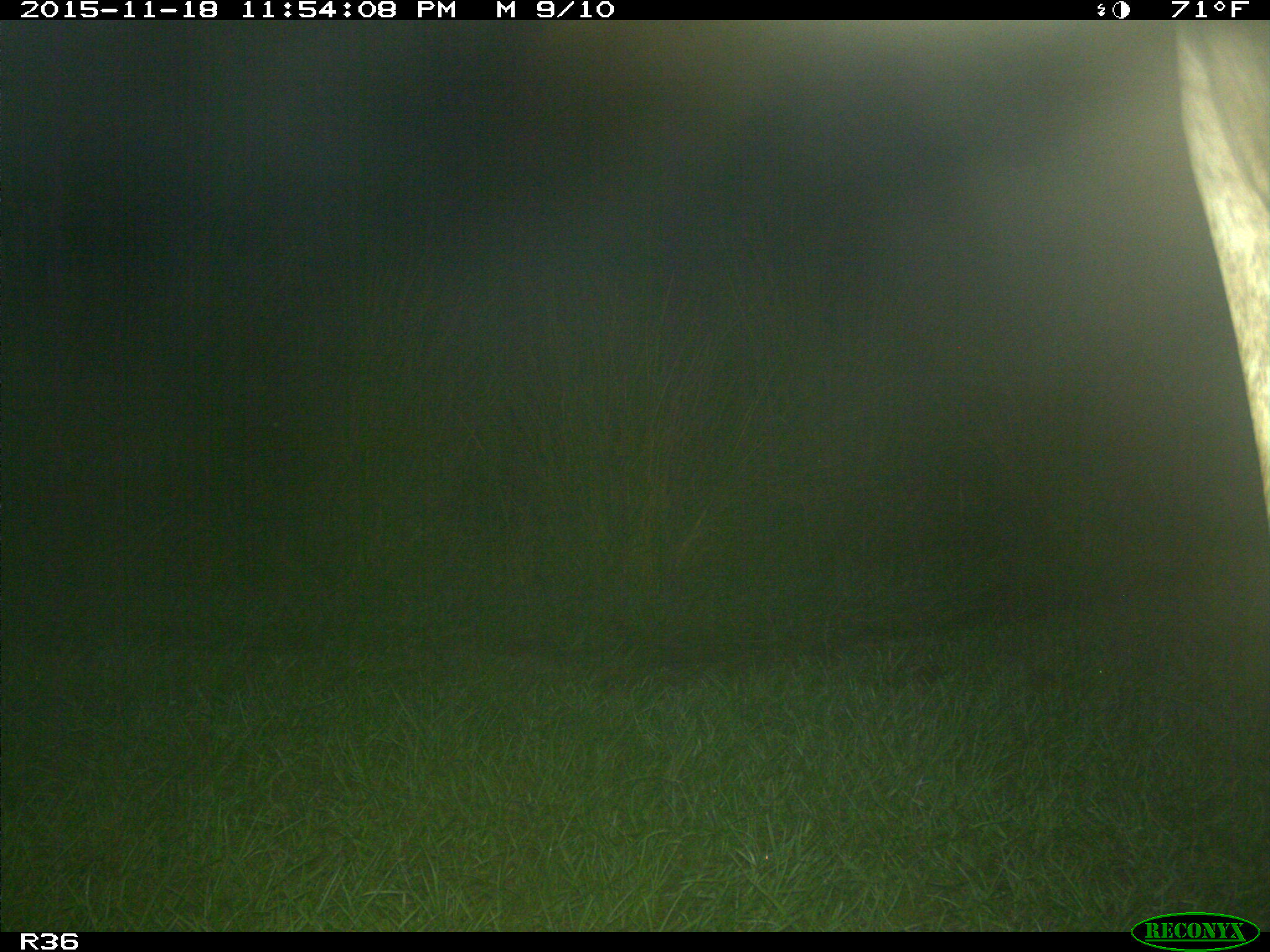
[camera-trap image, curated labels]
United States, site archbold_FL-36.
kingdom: Animalia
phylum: Chordata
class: Mammalia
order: Artiodactyla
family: Bovidae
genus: Bos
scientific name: Bos taurus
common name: domestic cow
Bos taurus (domestic cow).